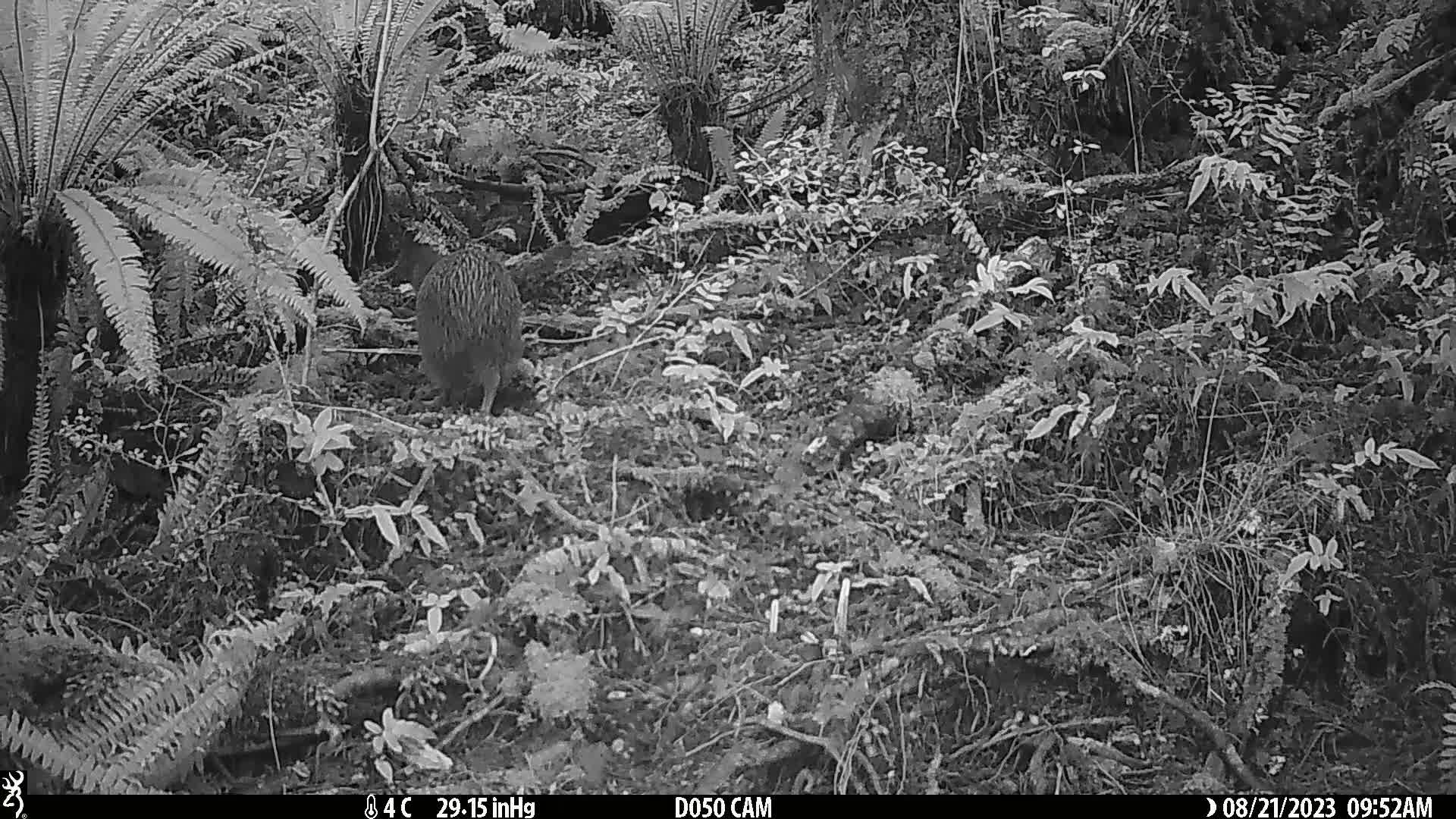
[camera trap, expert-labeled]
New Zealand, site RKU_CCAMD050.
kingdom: Animalia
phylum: Chordata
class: Aves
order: Apterygiformes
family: Apterygidae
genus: Apteryx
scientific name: Apteryx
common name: kiwi